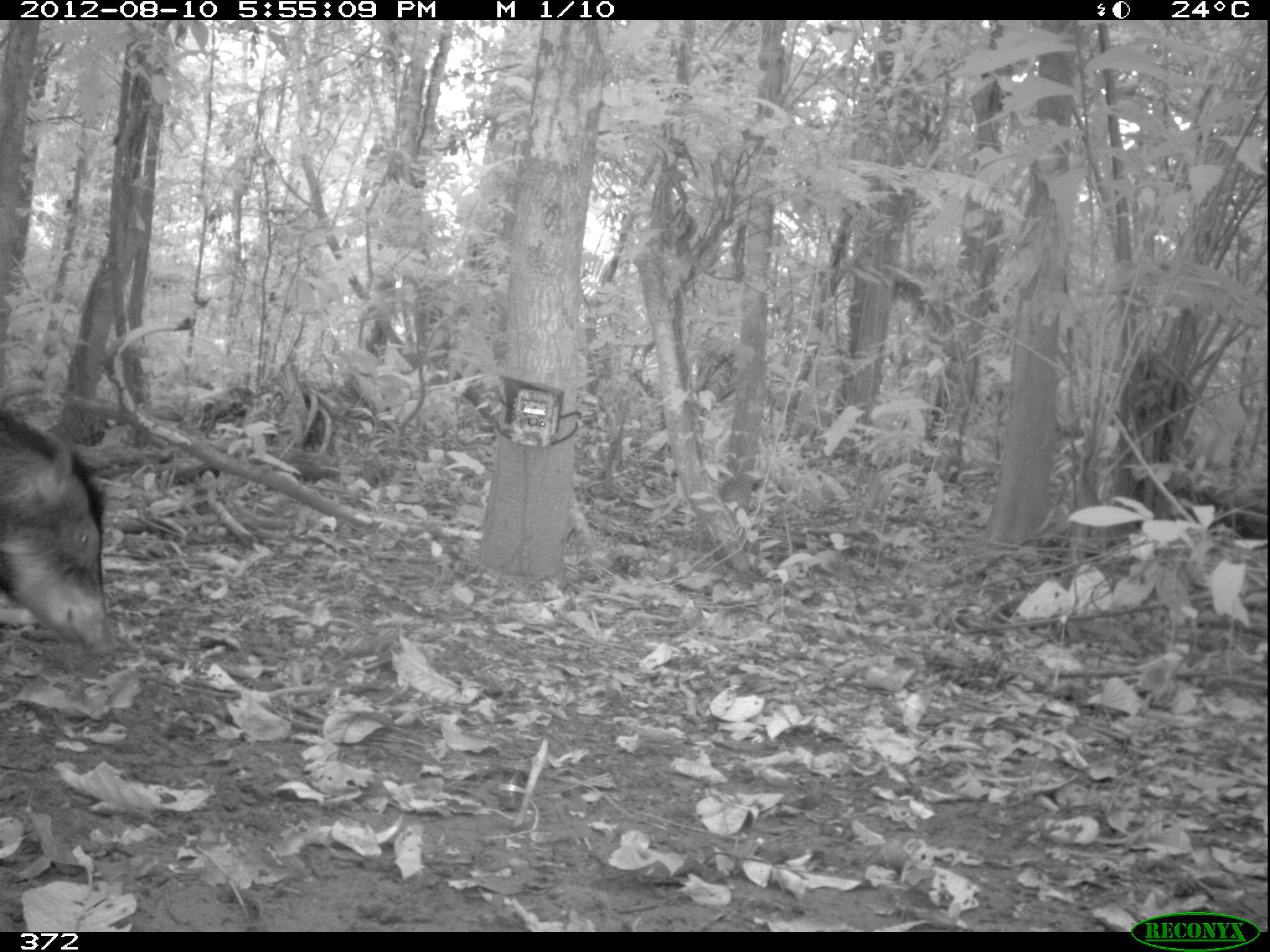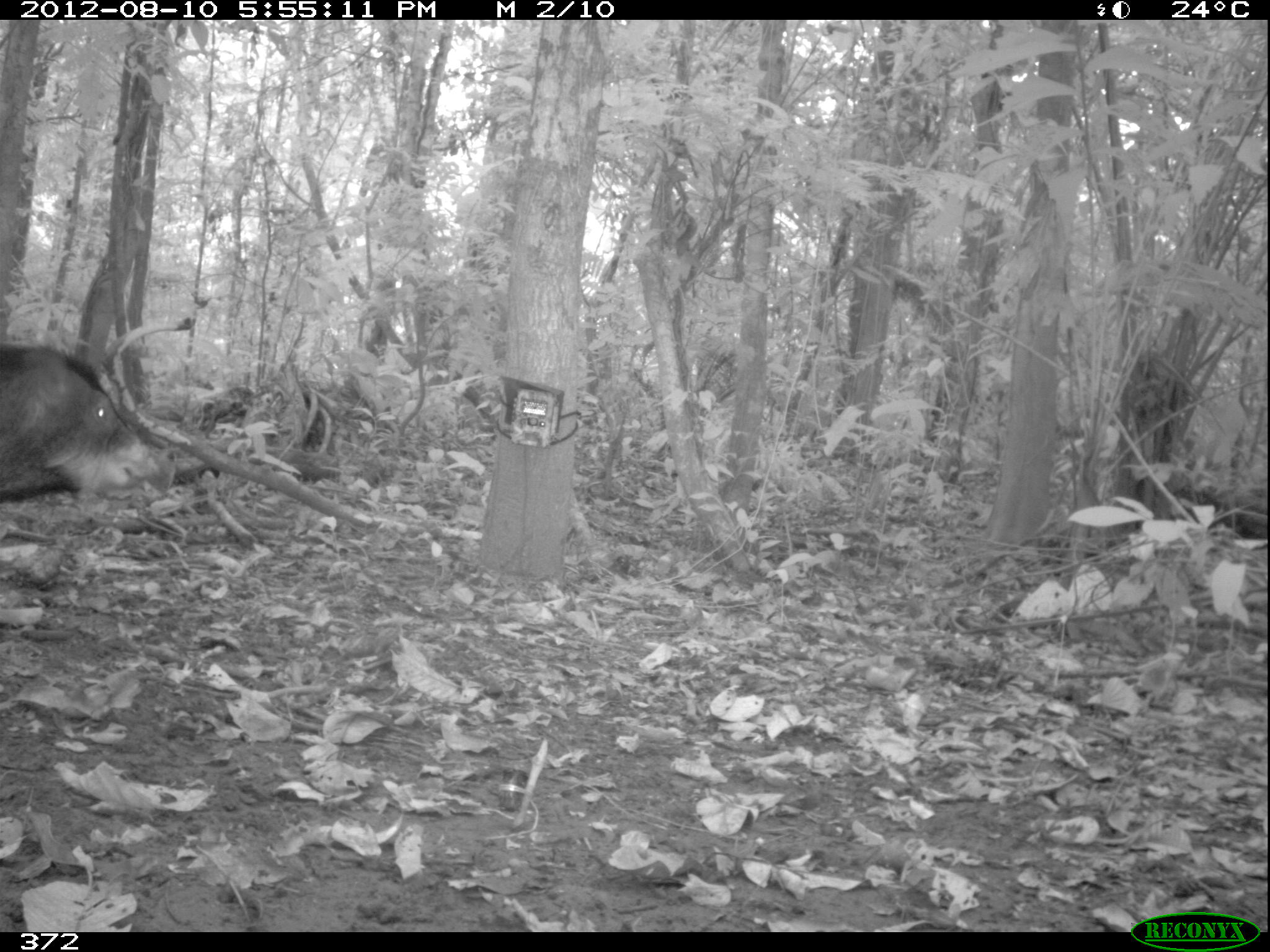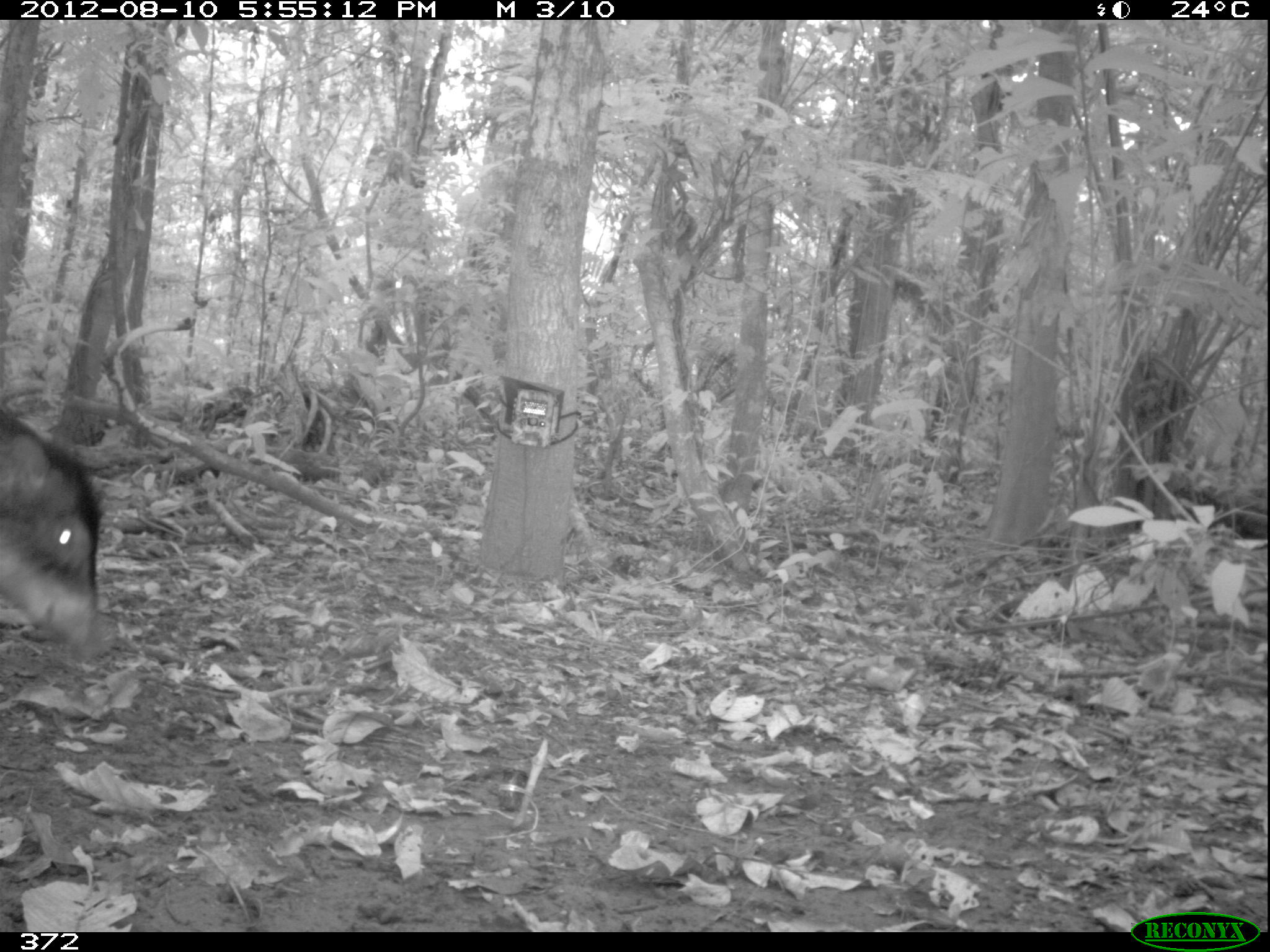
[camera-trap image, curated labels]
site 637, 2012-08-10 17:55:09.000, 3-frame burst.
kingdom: Animalia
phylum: Chordata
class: Mammalia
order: Artiodactyla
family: Tayassuidae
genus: Tayassu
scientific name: Tayassu pecari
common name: white-lipped peccary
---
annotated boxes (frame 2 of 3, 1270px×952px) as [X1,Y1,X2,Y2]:
tayassu pecari: [0,341,161,512]